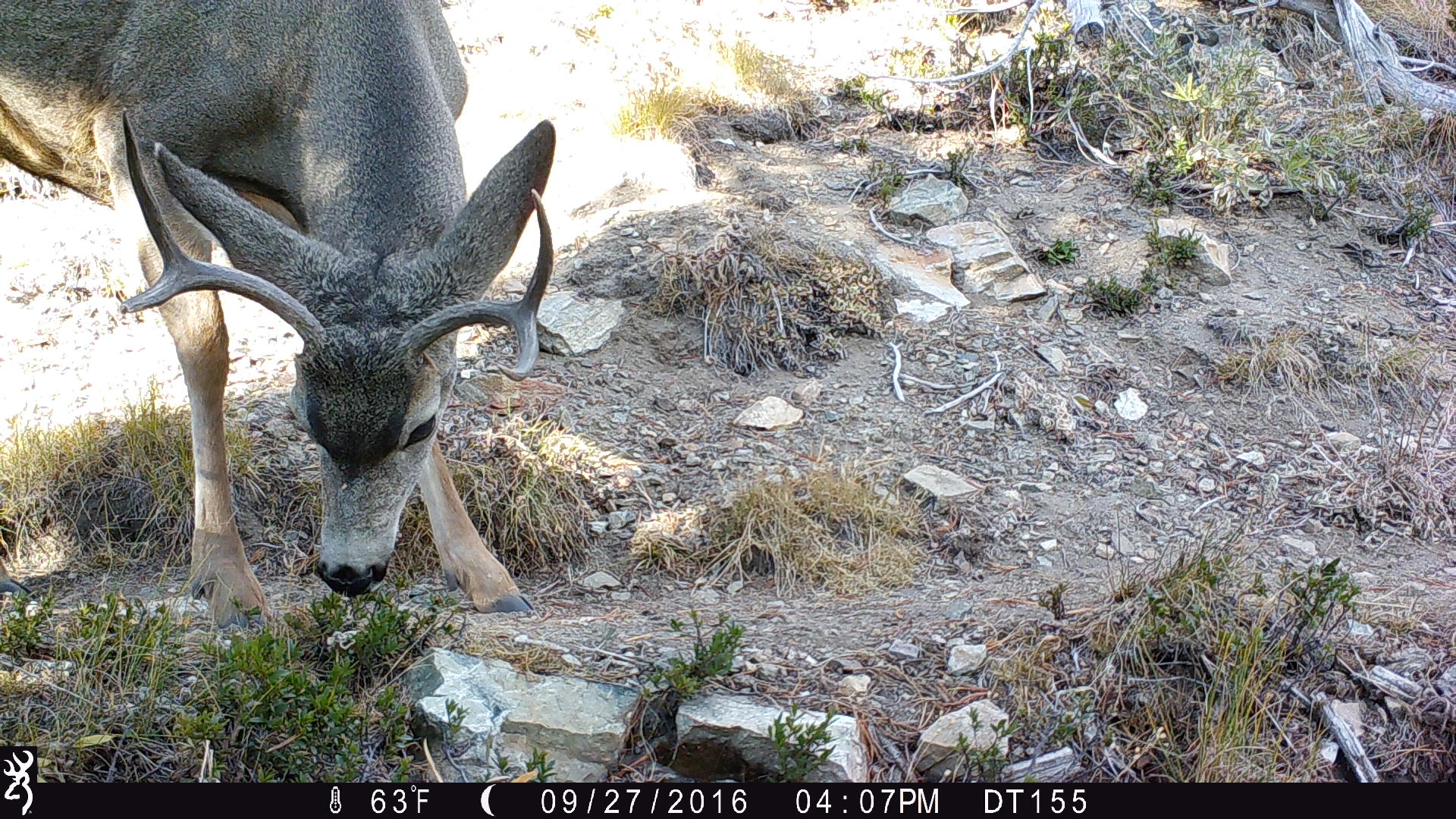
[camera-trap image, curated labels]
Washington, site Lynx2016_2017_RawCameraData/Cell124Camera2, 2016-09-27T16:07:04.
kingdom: Animalia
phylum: Chordata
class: Mammalia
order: Artiodactyla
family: Cervidae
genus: Odocoileus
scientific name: Odocoileus hemionus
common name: mule deer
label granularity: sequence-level